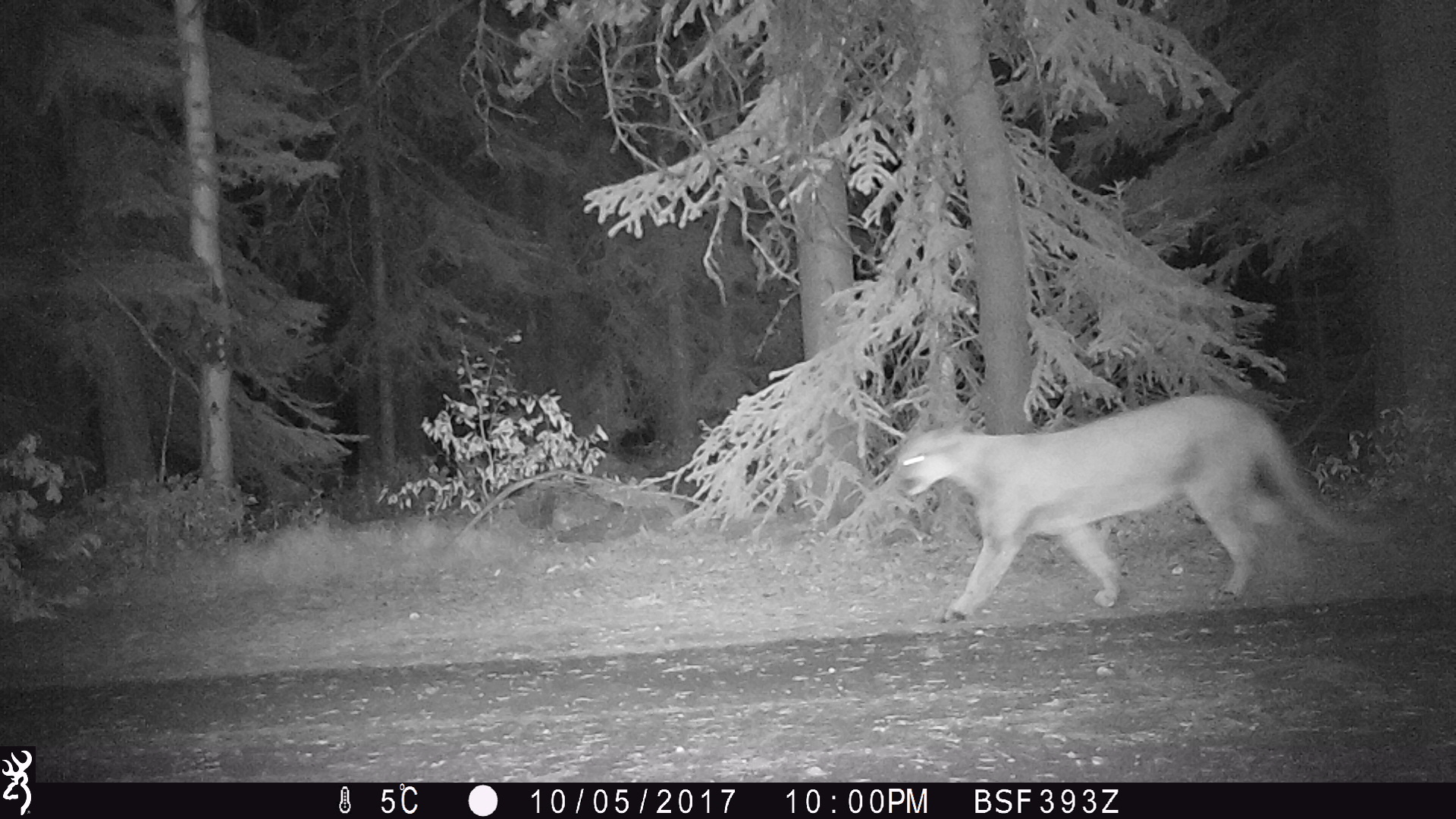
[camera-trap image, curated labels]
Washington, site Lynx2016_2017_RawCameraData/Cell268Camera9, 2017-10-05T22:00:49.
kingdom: Animalia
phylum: Chordata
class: Mammalia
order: Carnivora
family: Felidae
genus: Puma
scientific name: Puma concolor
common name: mountain lion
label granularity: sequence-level